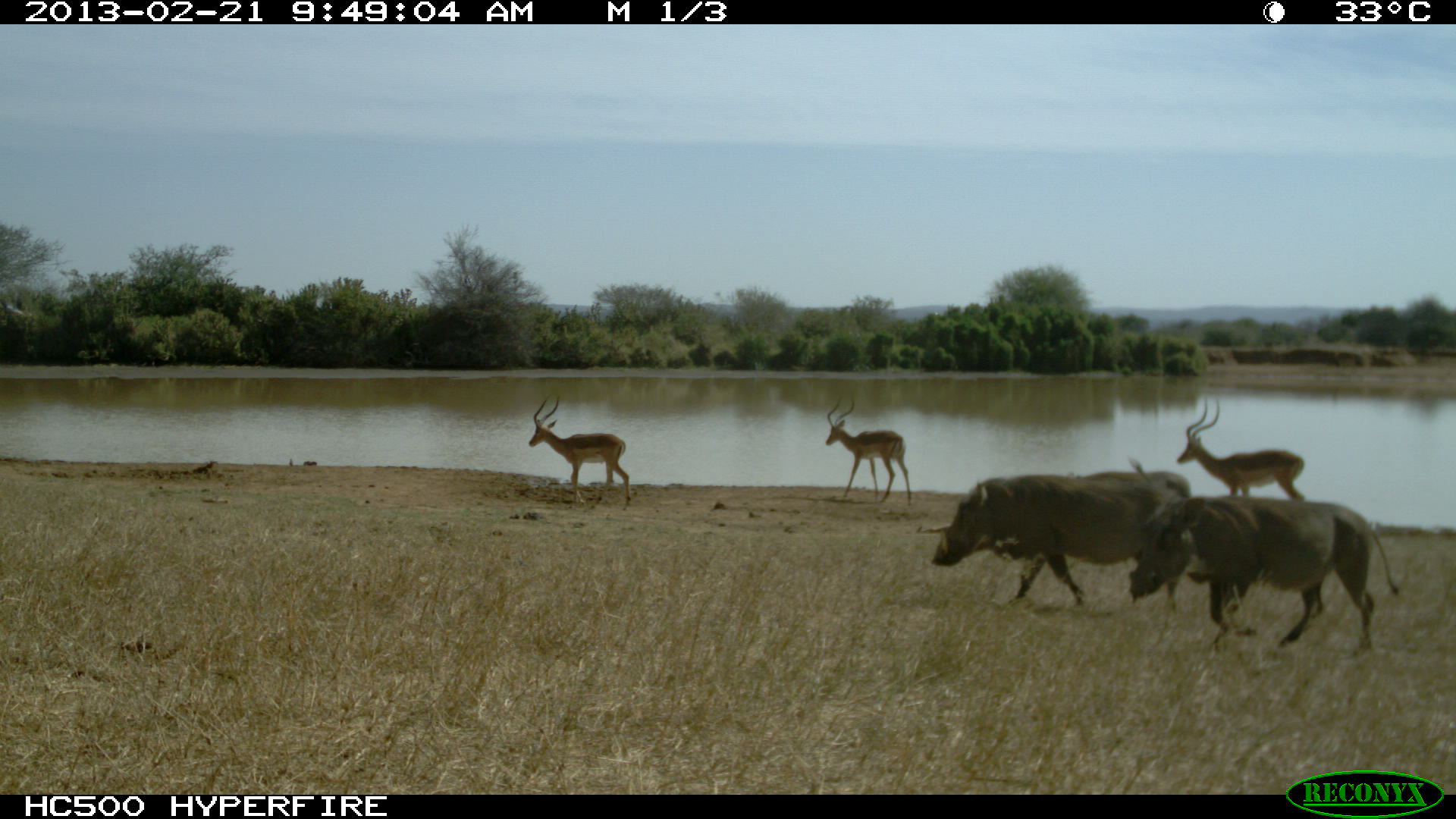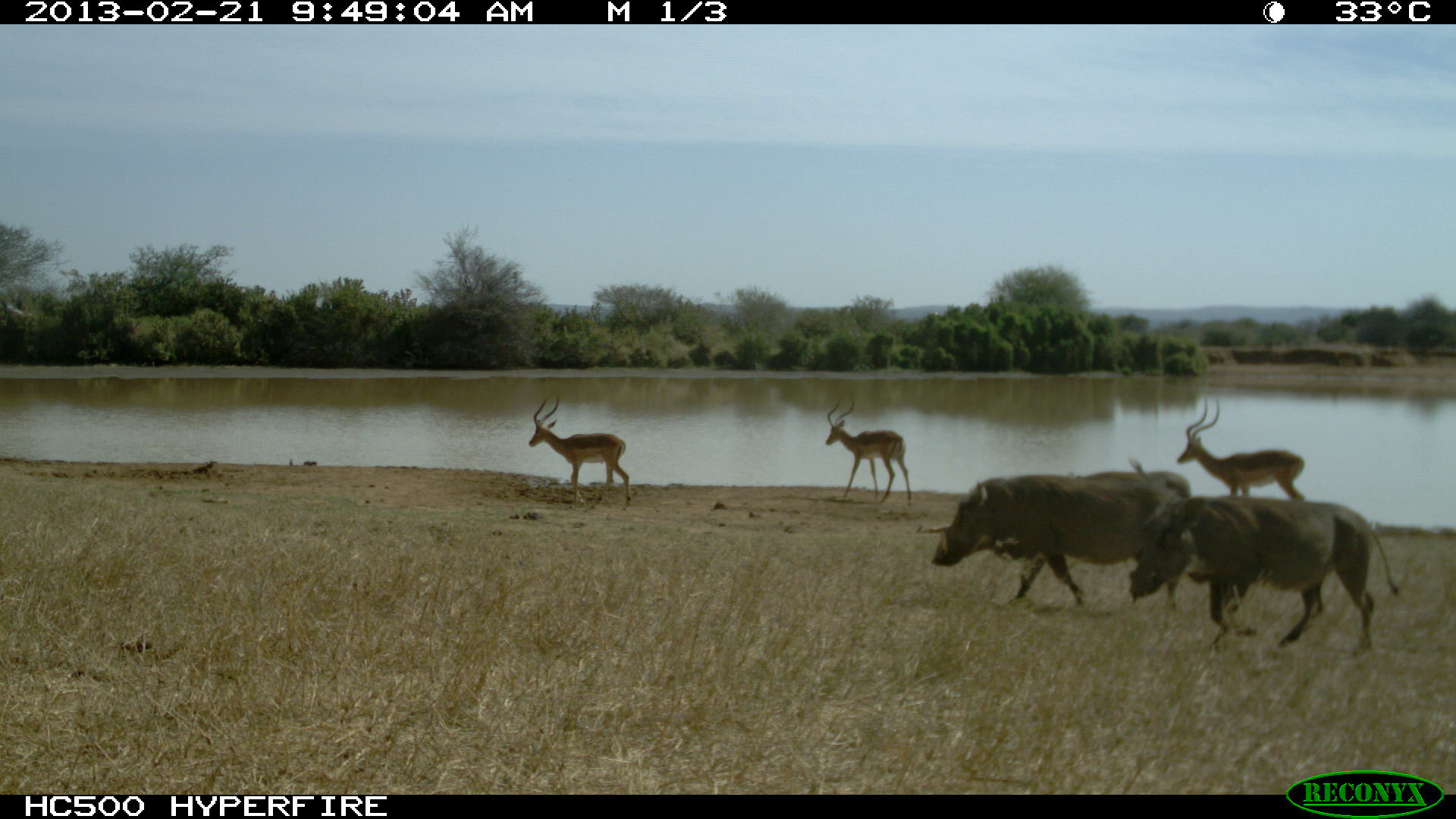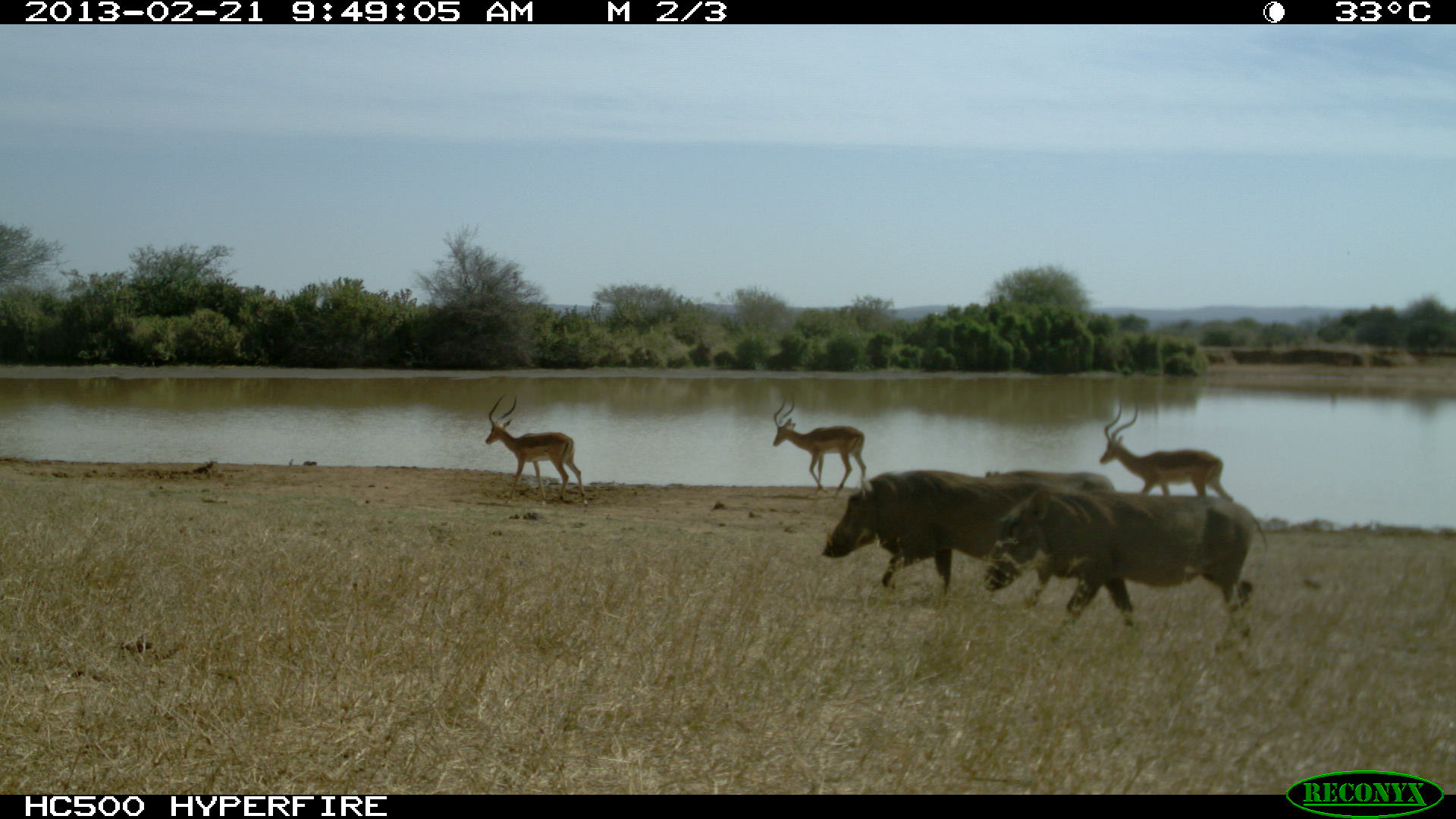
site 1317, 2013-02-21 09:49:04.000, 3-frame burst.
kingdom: Animalia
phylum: Chordata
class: Mammalia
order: Artiodactyla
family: Suidae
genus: Phacochoerus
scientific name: Phacochoerus africanus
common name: common warthog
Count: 3.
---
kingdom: Animalia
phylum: Chordata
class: Mammalia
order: Artiodactyla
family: Bovidae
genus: Aepyceros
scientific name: Aepyceros melampus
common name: impala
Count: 3.